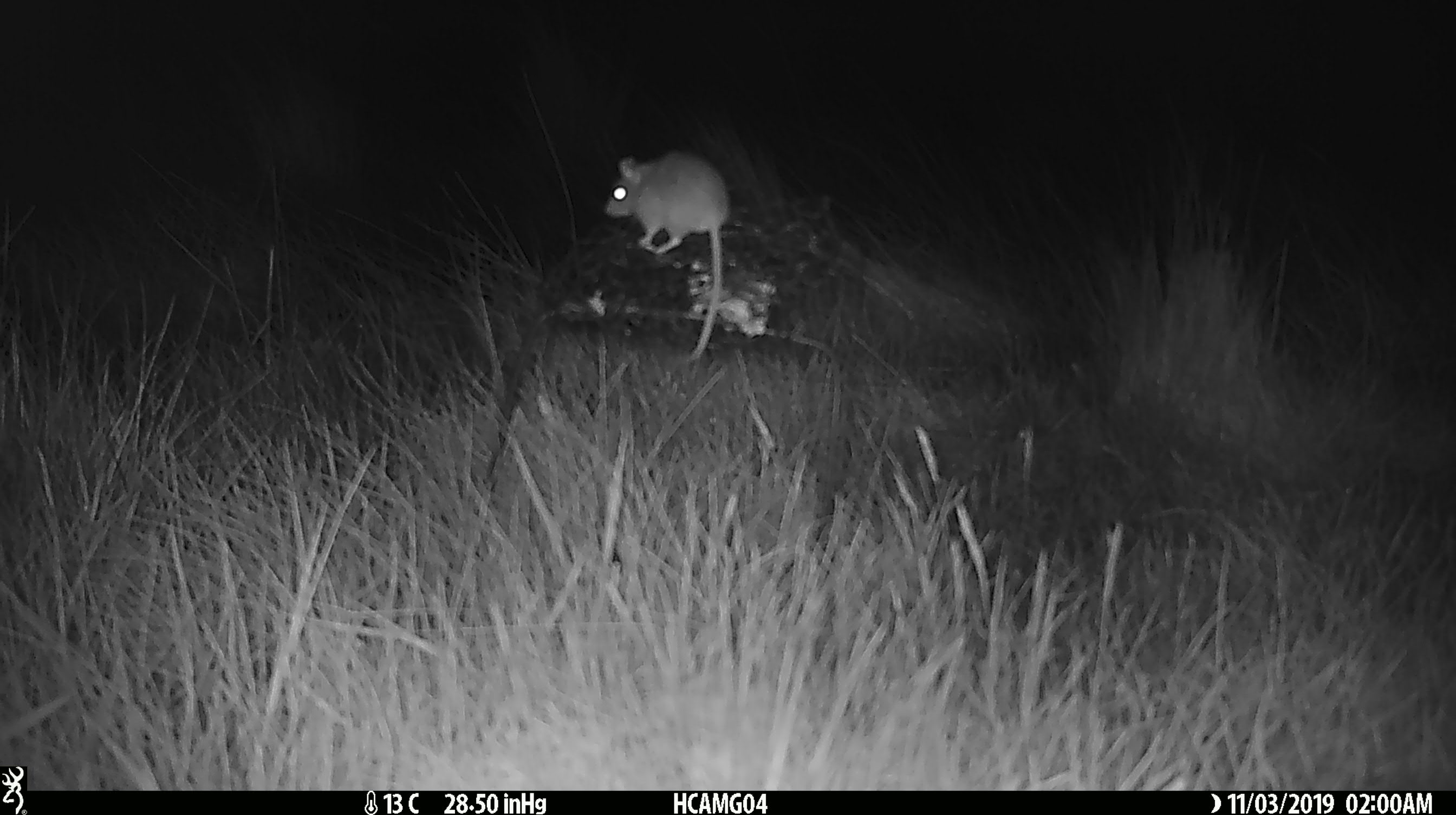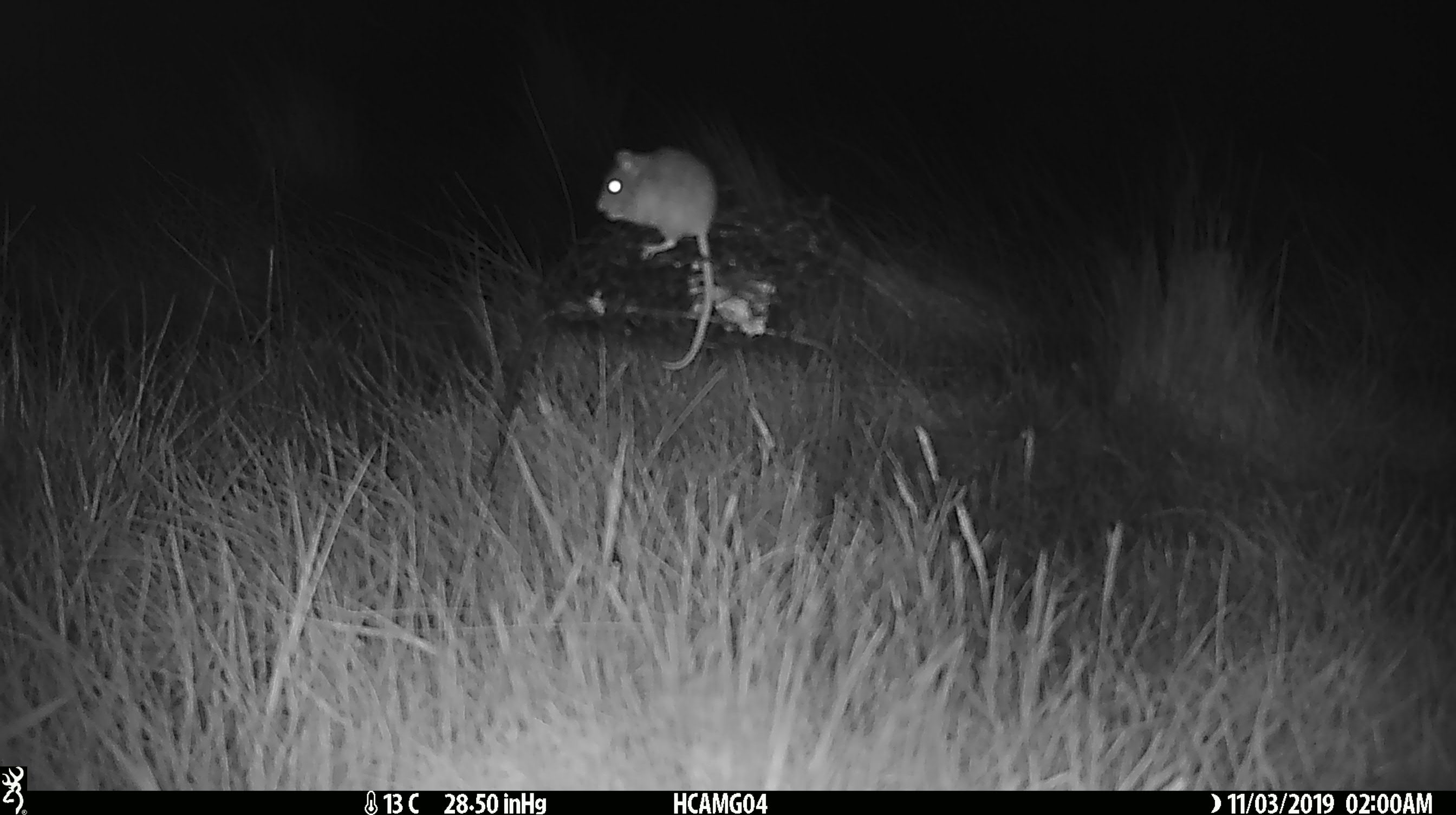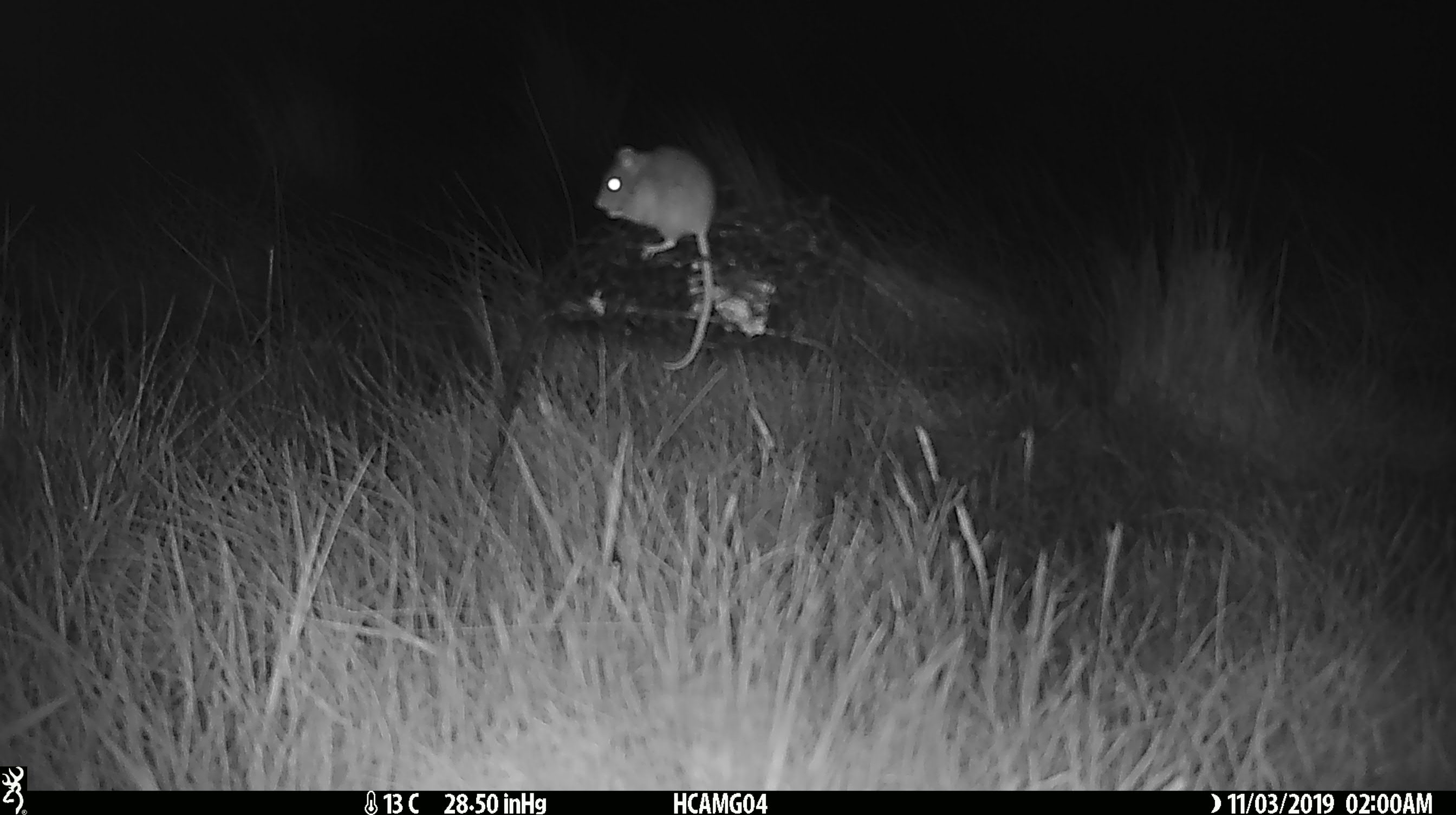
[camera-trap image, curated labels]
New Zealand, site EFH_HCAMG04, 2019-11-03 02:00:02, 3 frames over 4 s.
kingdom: Animalia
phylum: Chordata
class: Mammalia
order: Rodentia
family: Muridae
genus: Mus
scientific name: Mus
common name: mouse